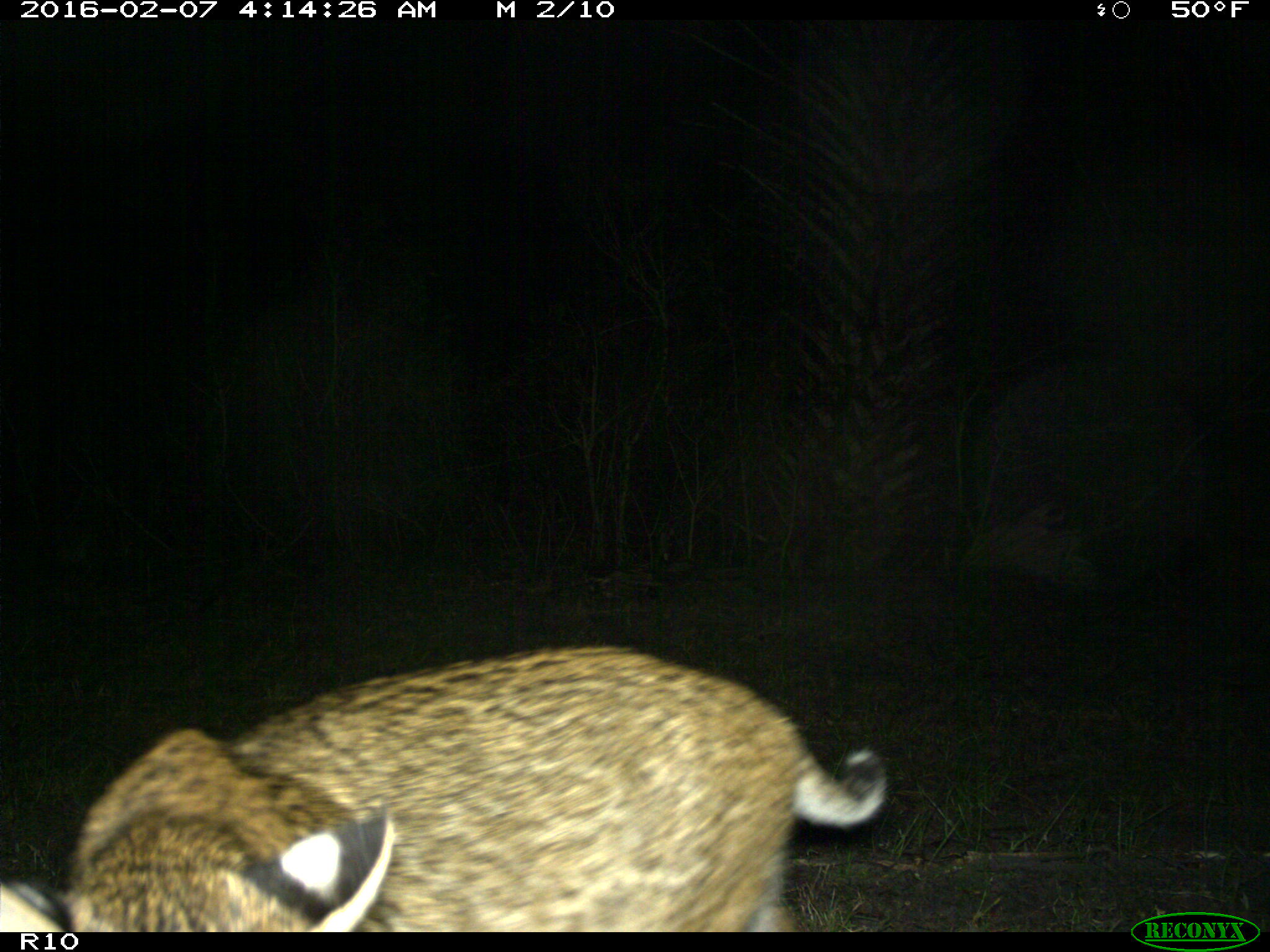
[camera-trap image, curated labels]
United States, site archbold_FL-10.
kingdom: Animalia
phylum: Chordata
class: Mammalia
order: Carnivora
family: Felidae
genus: Lynx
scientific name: Lynx rufus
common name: bobcat